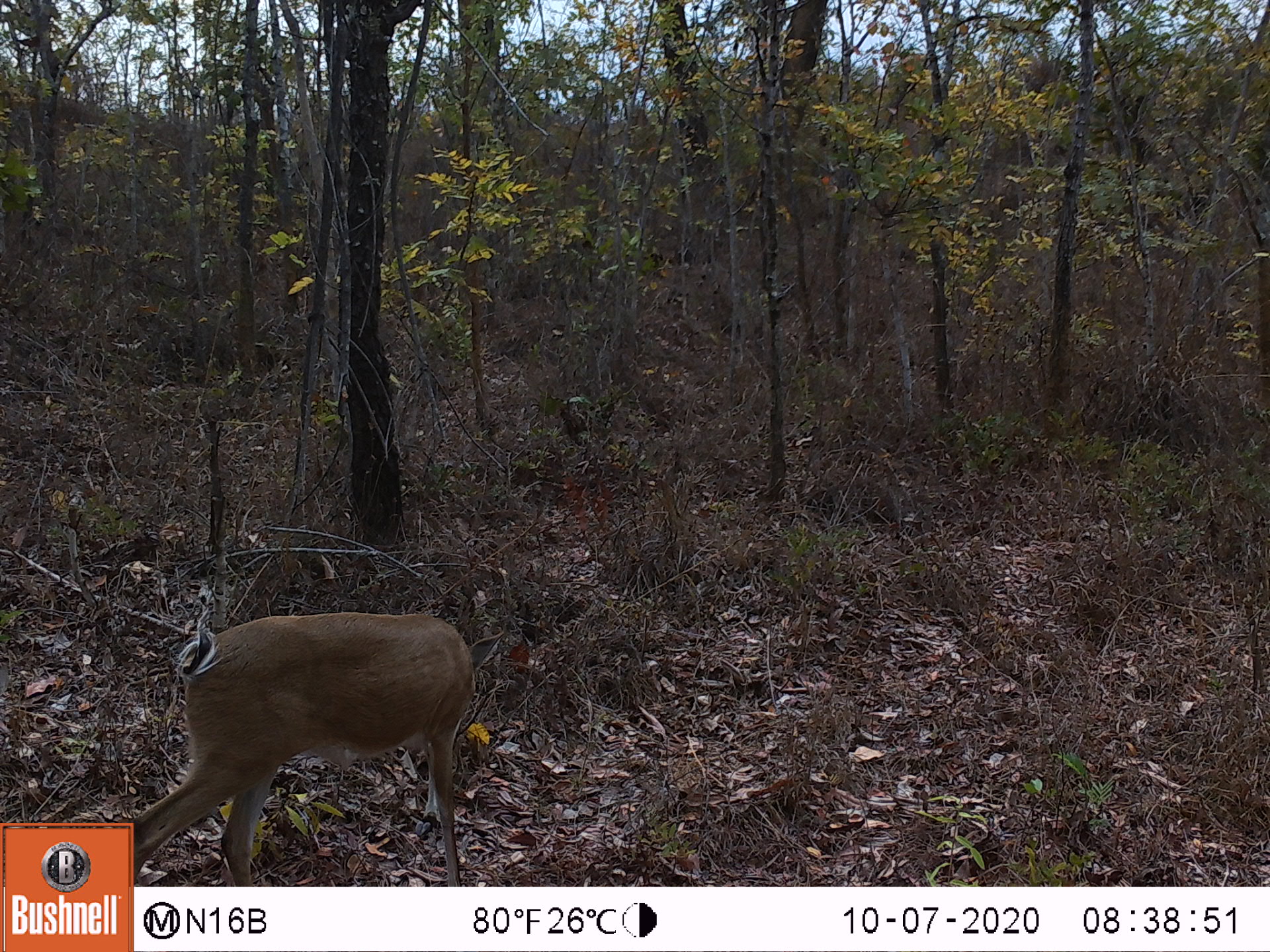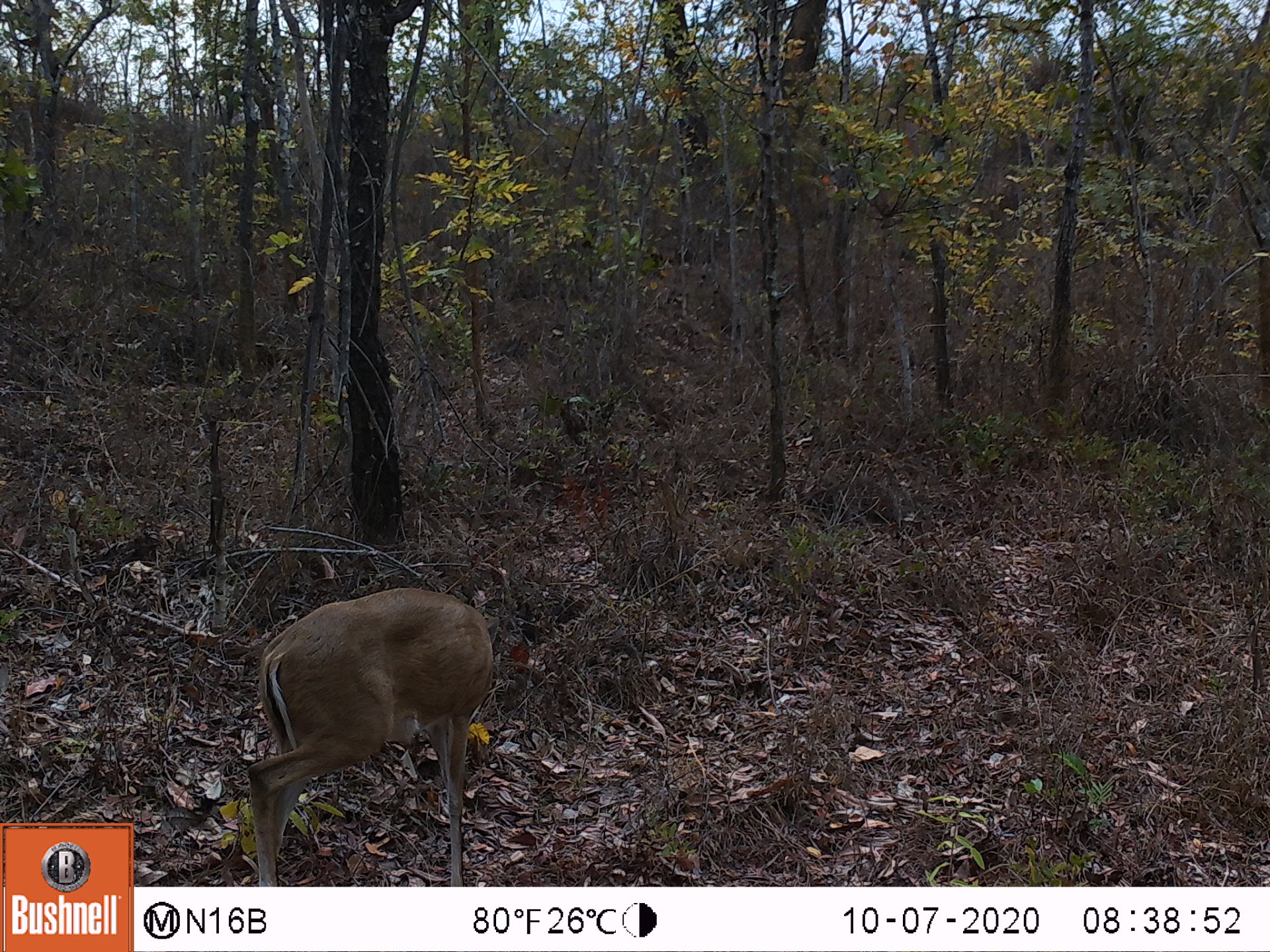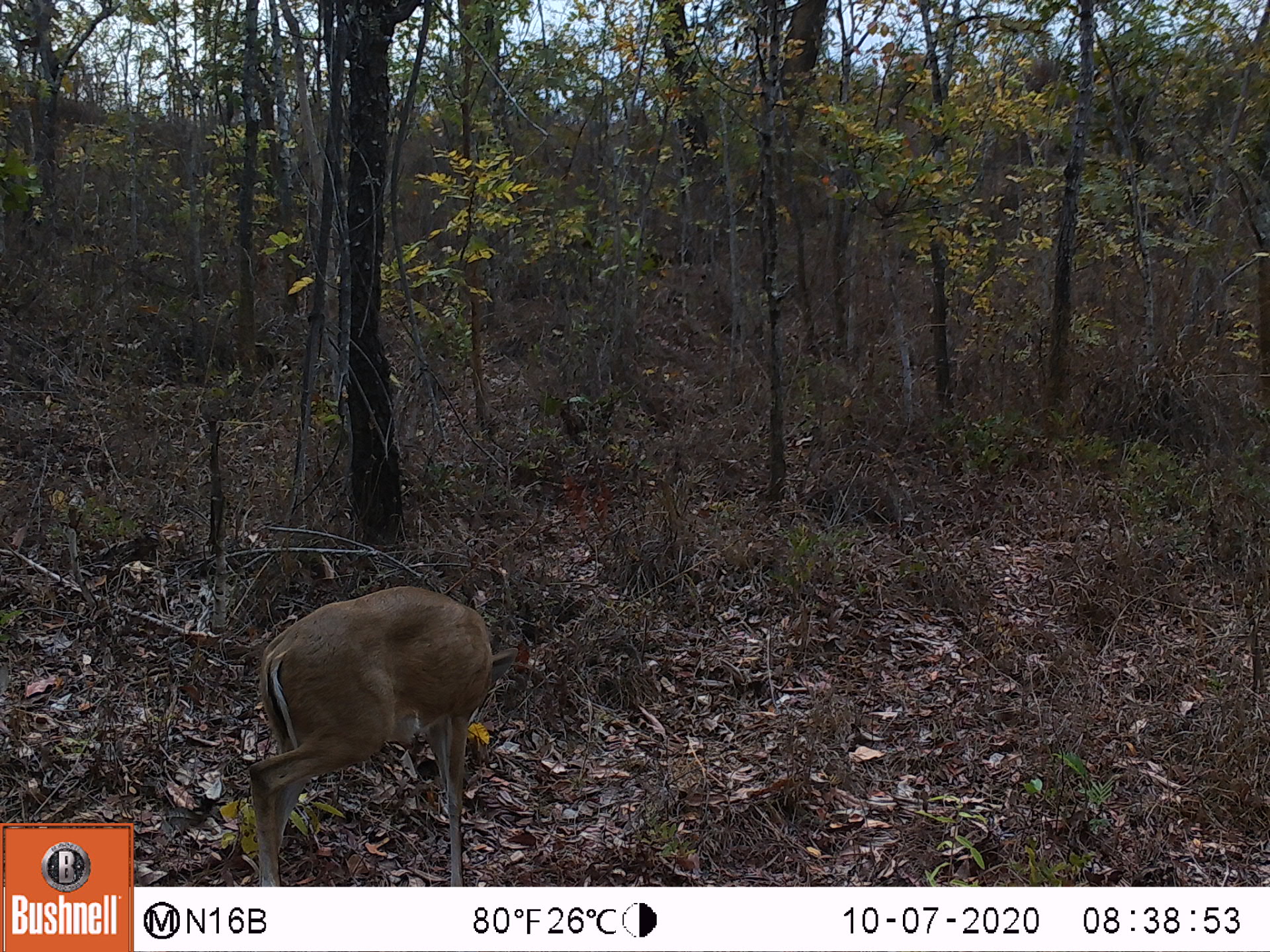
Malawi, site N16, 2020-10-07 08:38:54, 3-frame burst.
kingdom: Animalia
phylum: Chordata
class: Mammalia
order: Artiodactyla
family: Bovidae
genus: Sylvicapra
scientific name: Sylvicapra grimmia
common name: common duiker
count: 1